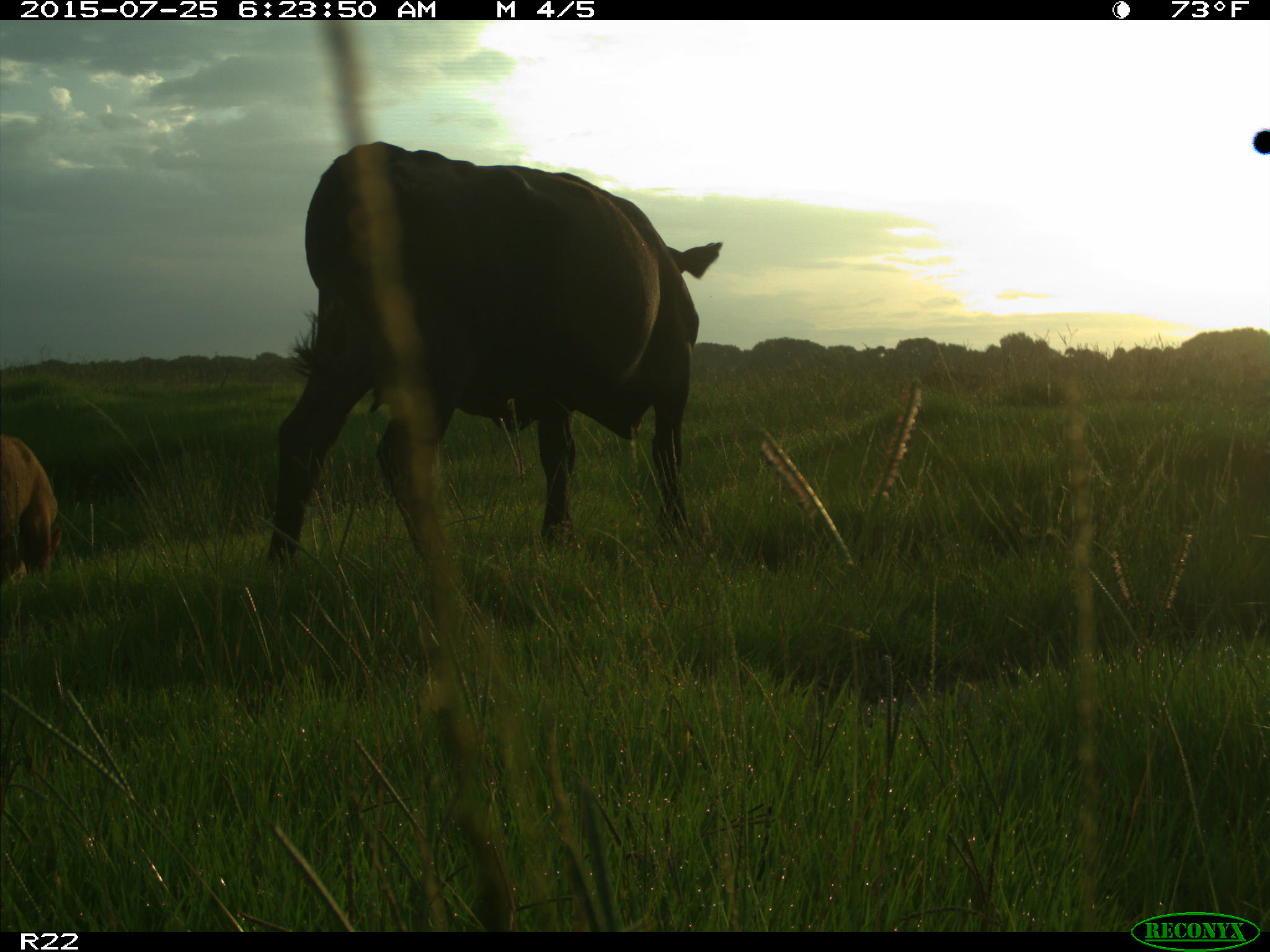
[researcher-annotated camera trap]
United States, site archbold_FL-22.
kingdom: Animalia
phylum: Chordata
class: Mammalia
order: Artiodactyla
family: Bovidae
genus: Bos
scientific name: Bos taurus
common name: domestic cow